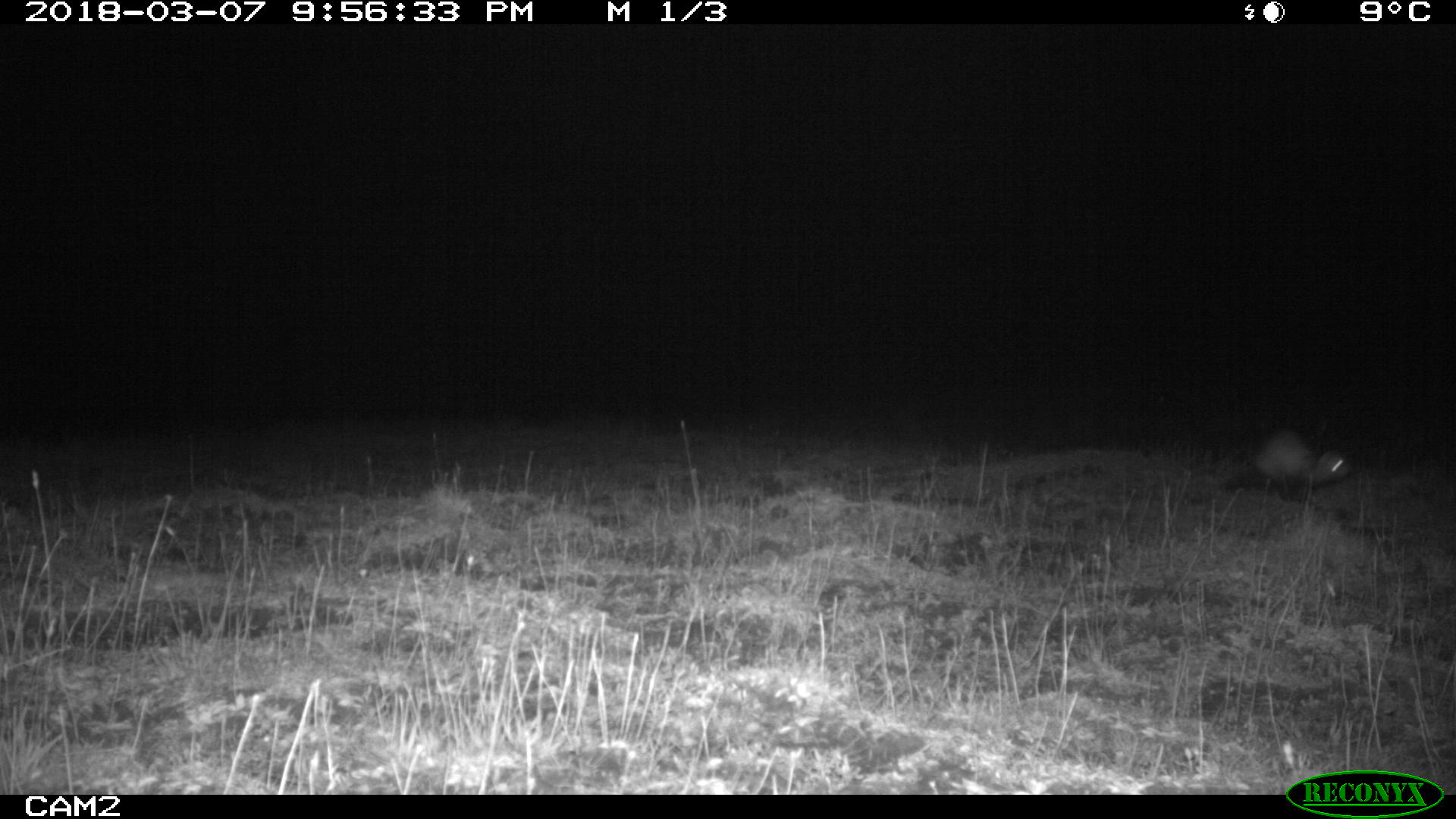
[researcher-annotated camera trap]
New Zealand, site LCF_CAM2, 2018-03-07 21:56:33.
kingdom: Animalia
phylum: Chordata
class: Mammalia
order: Carnivora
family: Mustelidae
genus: Mustela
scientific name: Mustela furo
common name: ferret